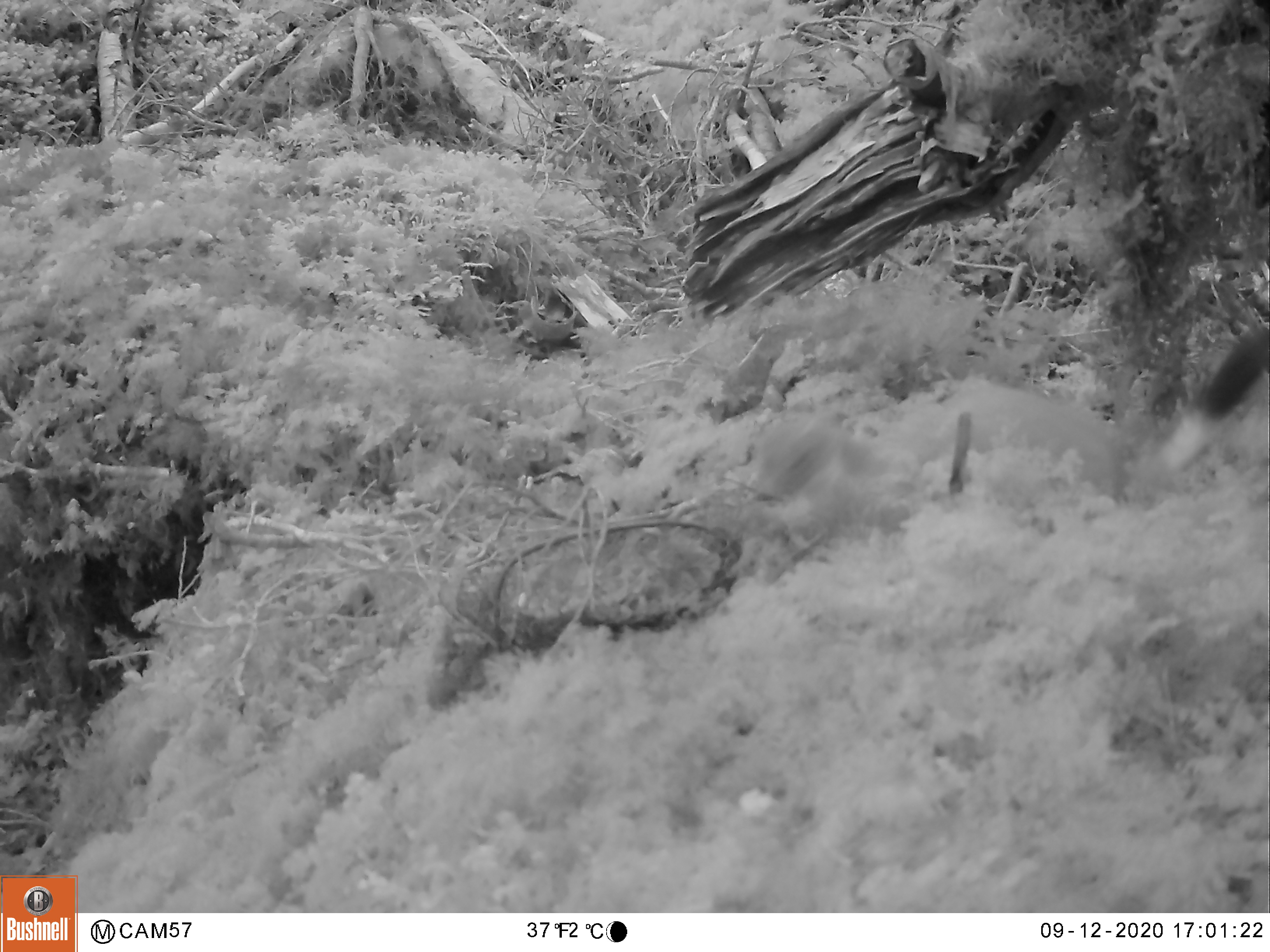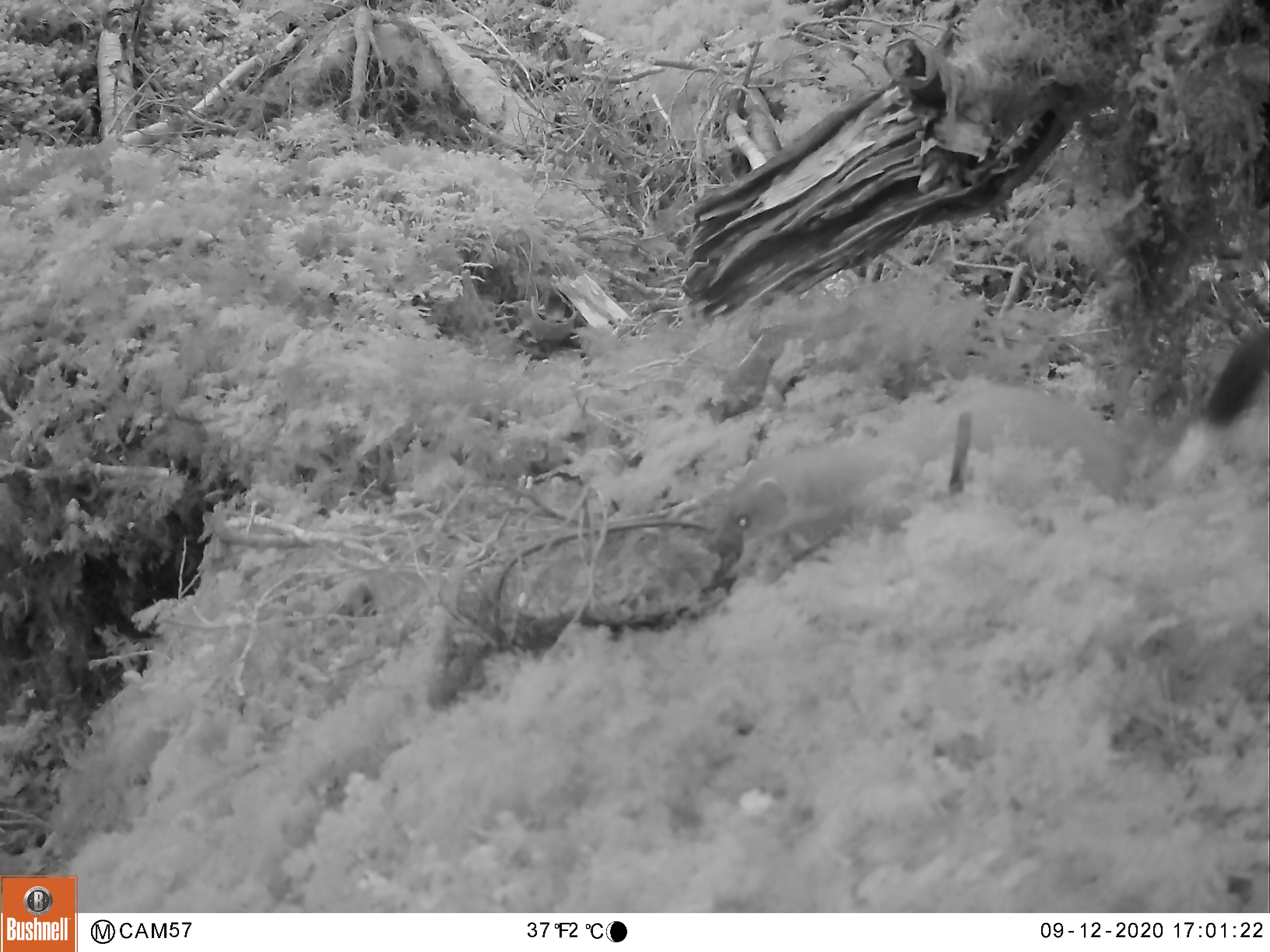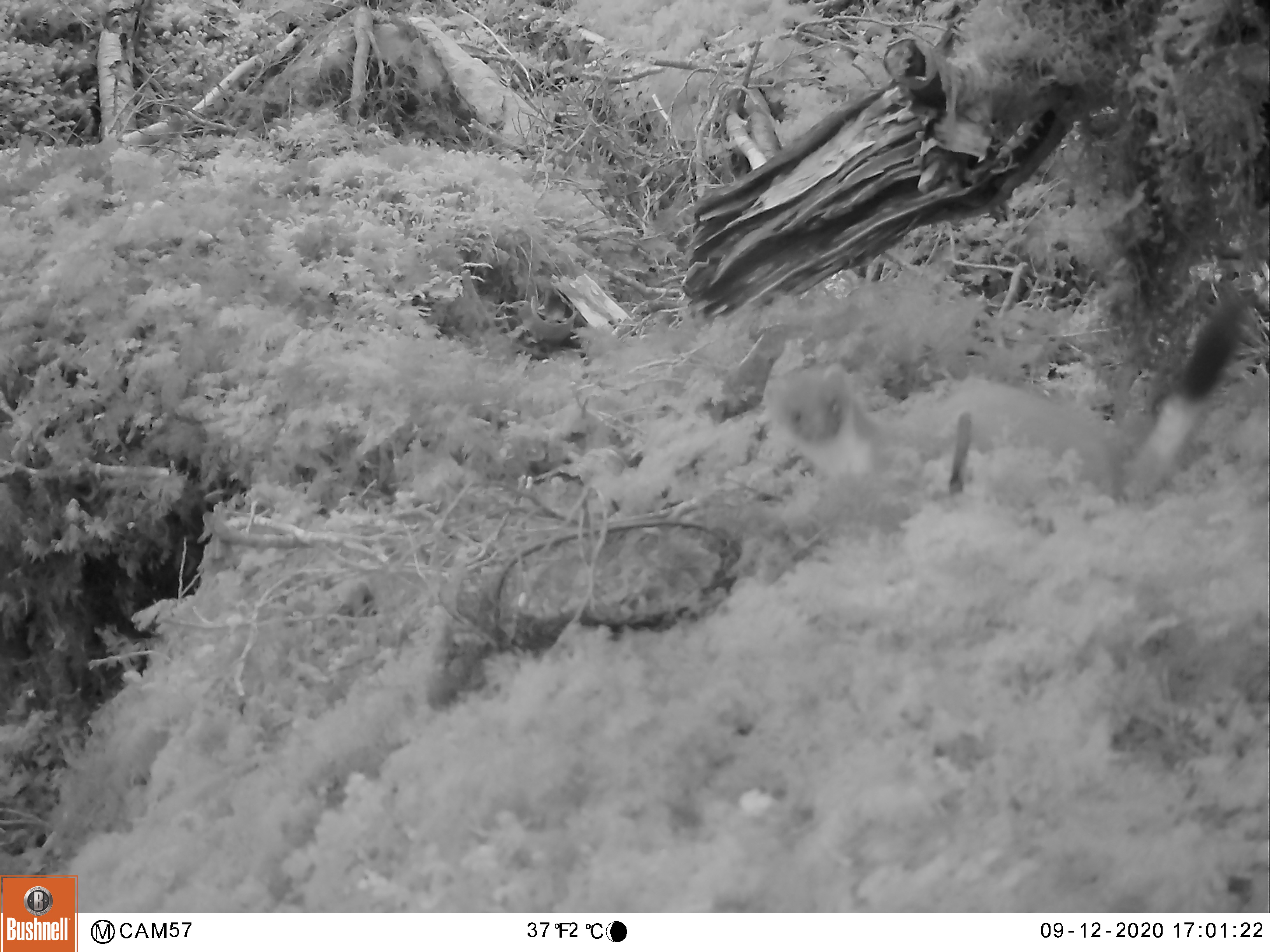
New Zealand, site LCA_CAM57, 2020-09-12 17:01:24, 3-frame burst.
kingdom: Animalia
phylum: Chordata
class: Mammalia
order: Carnivora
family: Mustelidae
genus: Mustela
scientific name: Mustela erminea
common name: stoat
Stoat (Mustela erminea).